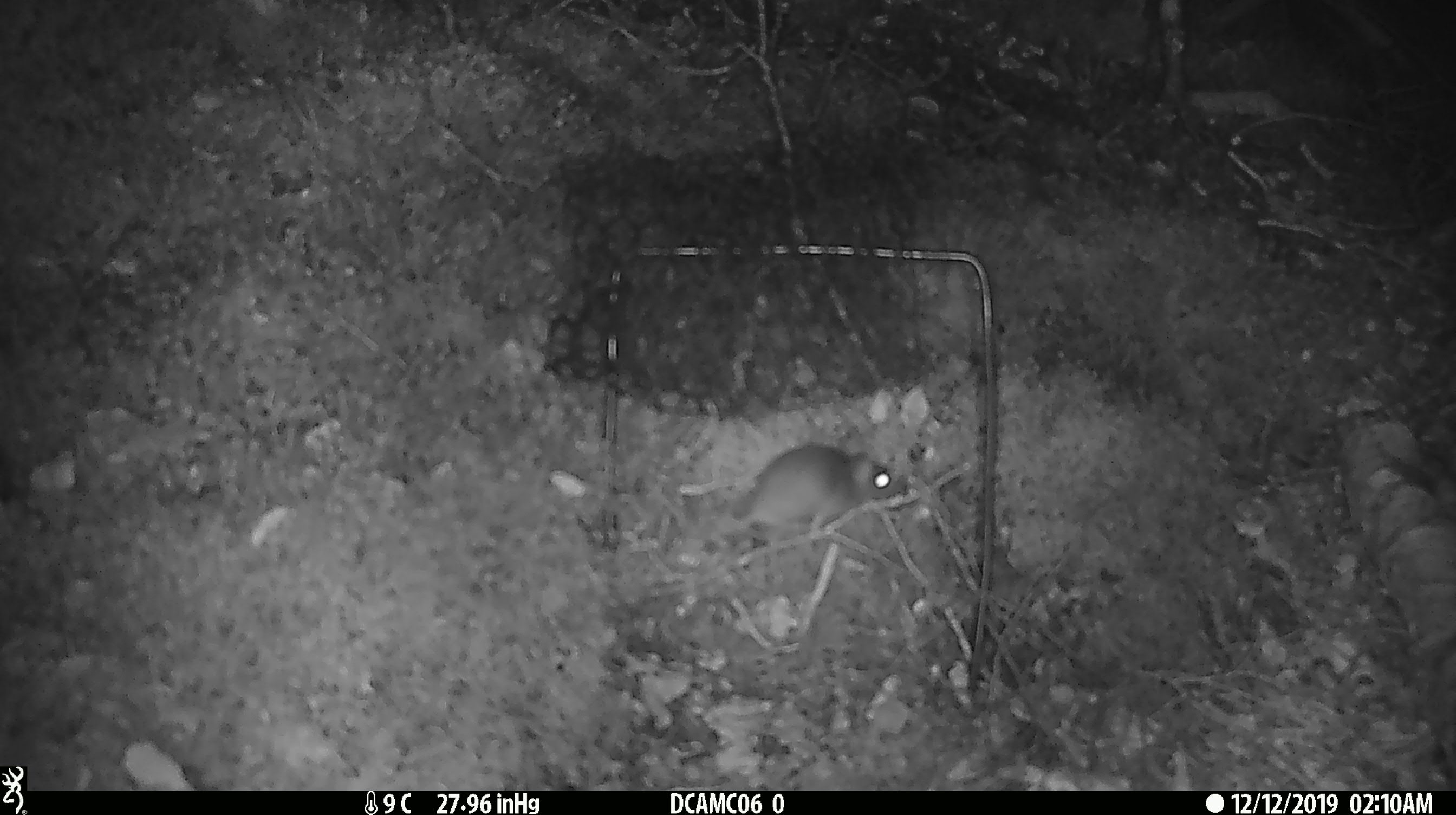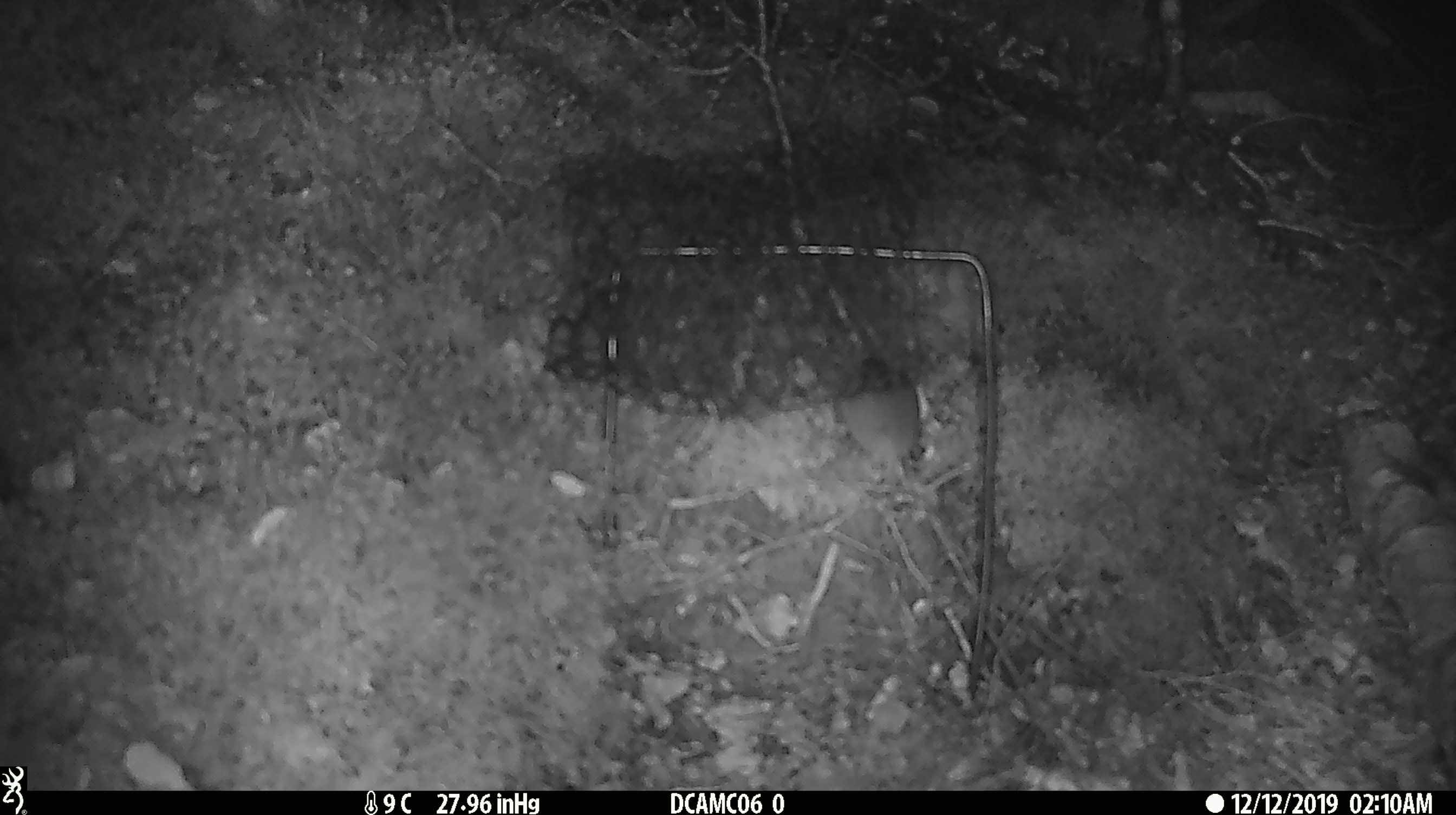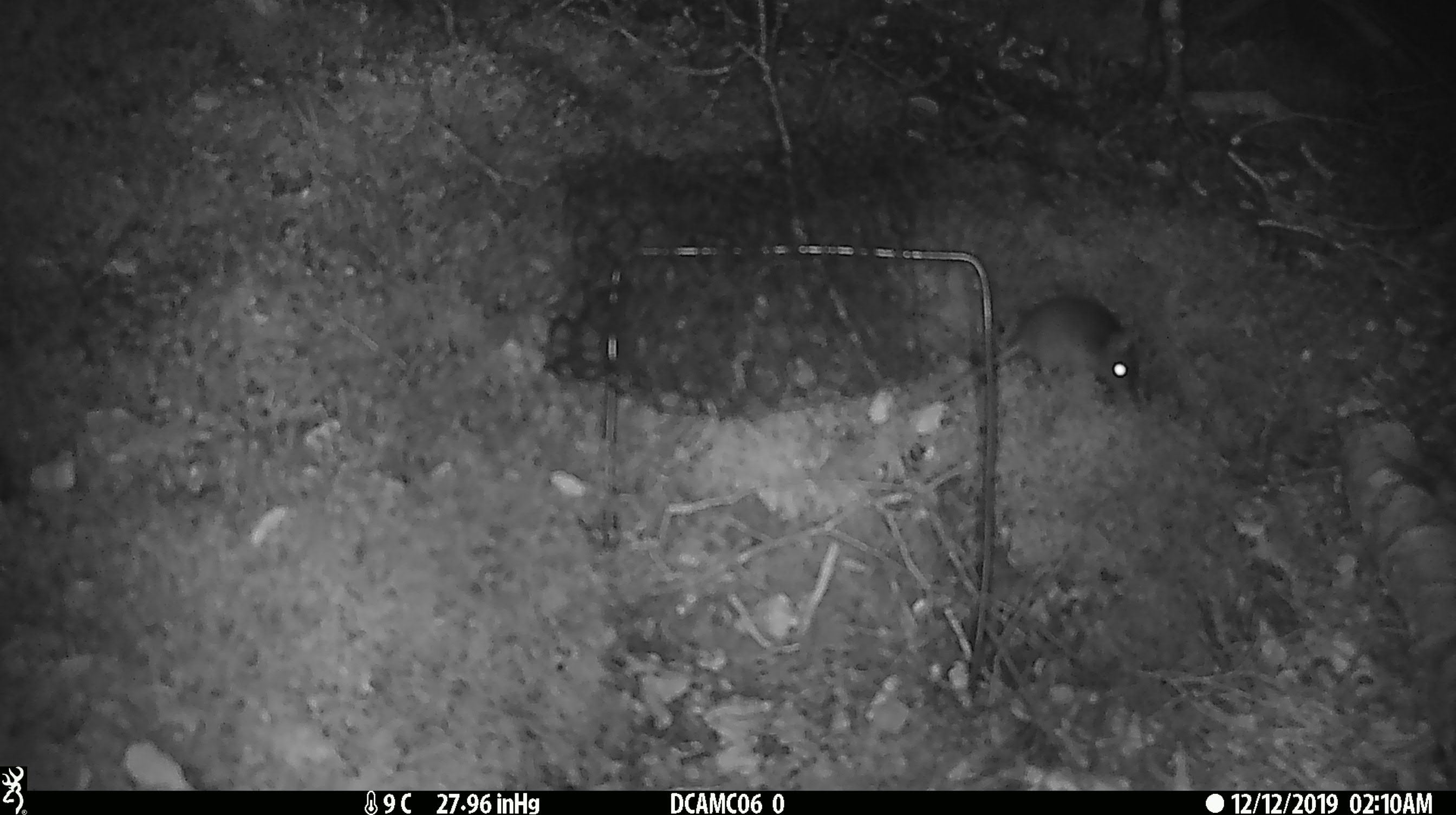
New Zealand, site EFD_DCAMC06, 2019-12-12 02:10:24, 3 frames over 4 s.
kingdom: Animalia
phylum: Chordata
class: Mammalia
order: Rodentia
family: Muridae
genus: Mus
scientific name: Mus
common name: mouse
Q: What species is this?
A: Mouse (Mus).